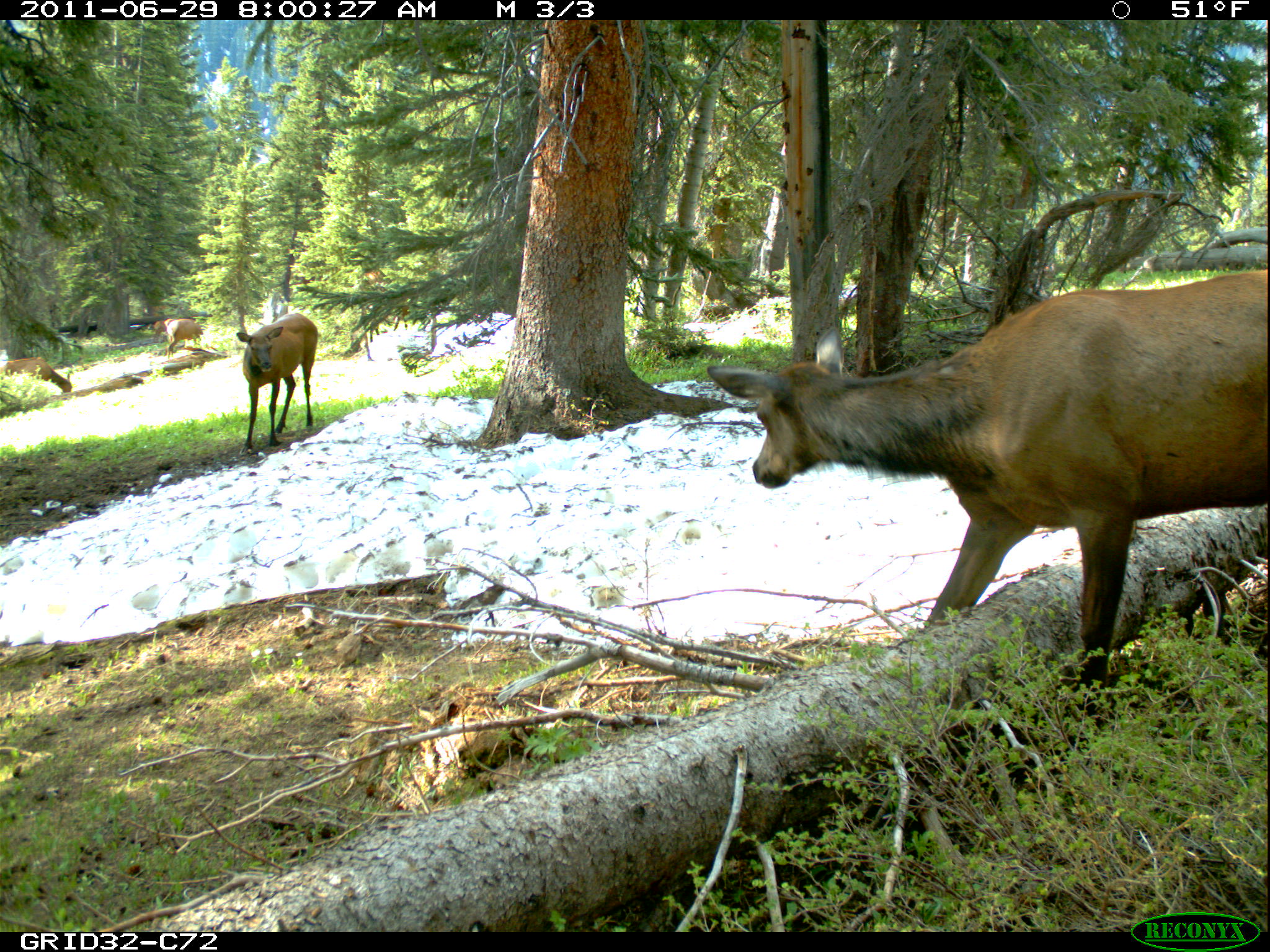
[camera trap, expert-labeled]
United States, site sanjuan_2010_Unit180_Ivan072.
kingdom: Animalia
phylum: Chordata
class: Mammalia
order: Artiodactyla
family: Cervidae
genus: Cervus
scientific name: Cervus elaphus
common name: red deer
Cervus elaphus (red deer).